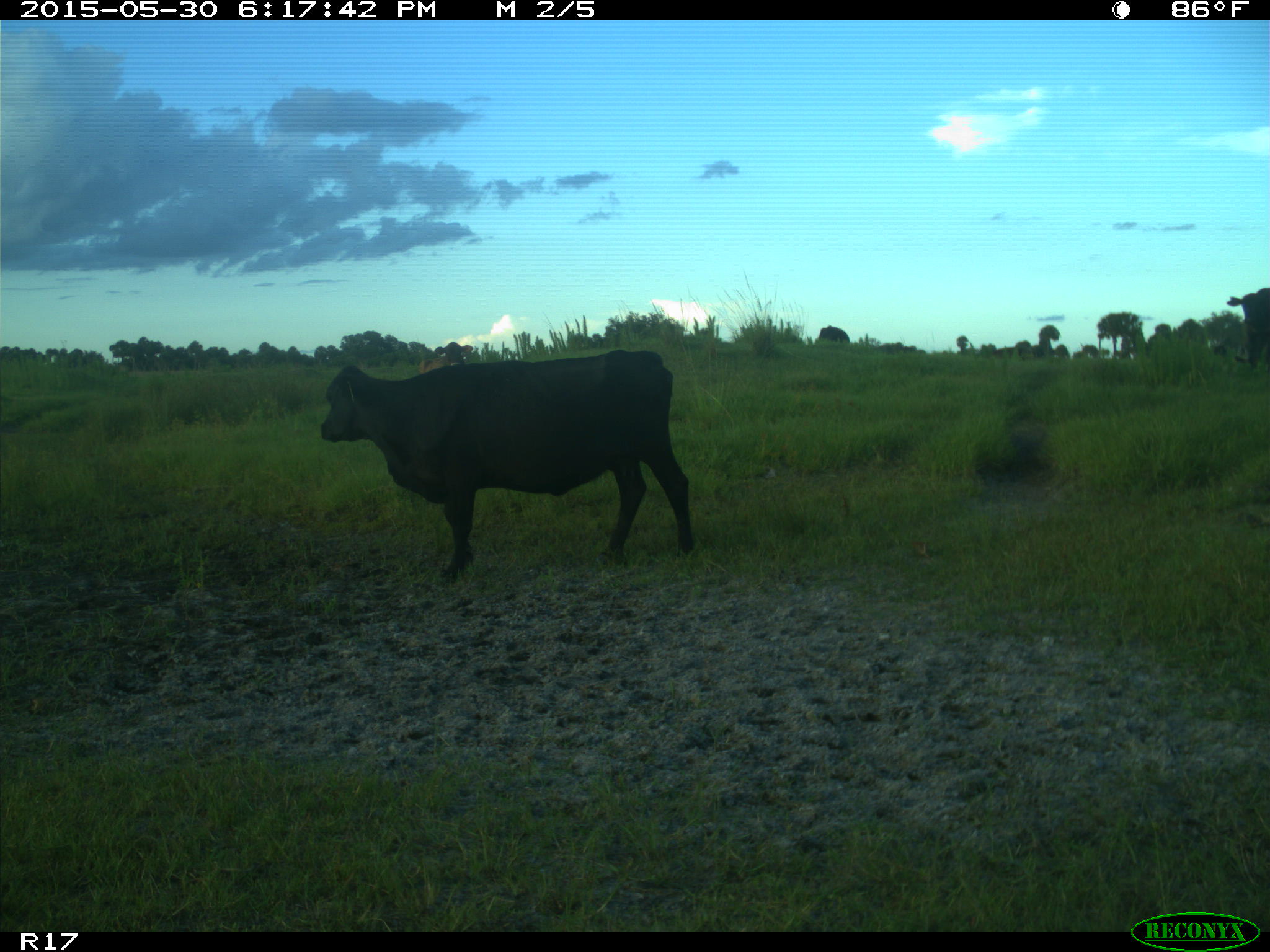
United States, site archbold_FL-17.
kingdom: Animalia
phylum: Chordata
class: Mammalia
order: Artiodactyla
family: Bovidae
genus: Bos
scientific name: Bos taurus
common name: domestic cow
Bos taurus (domestic cow).